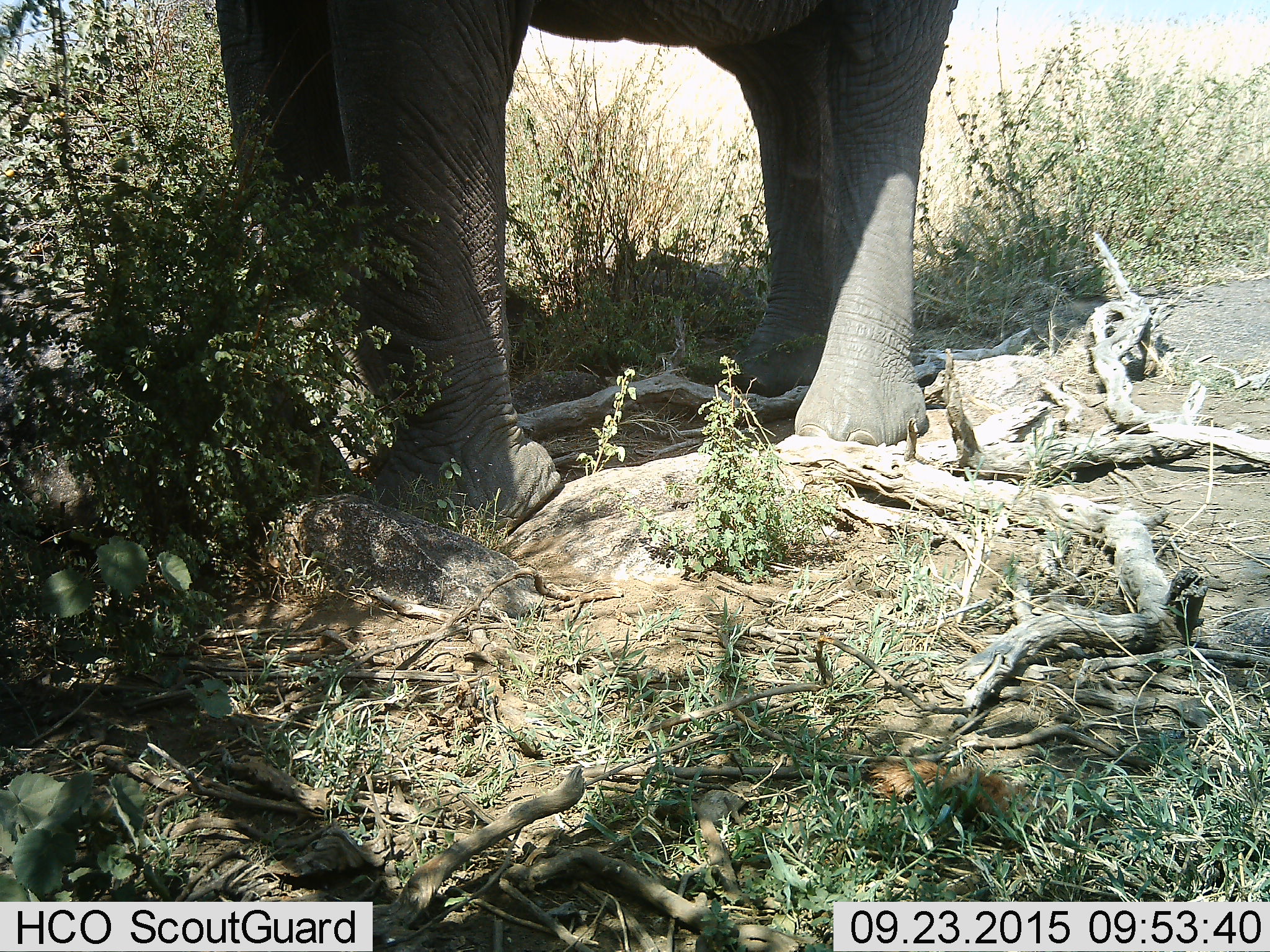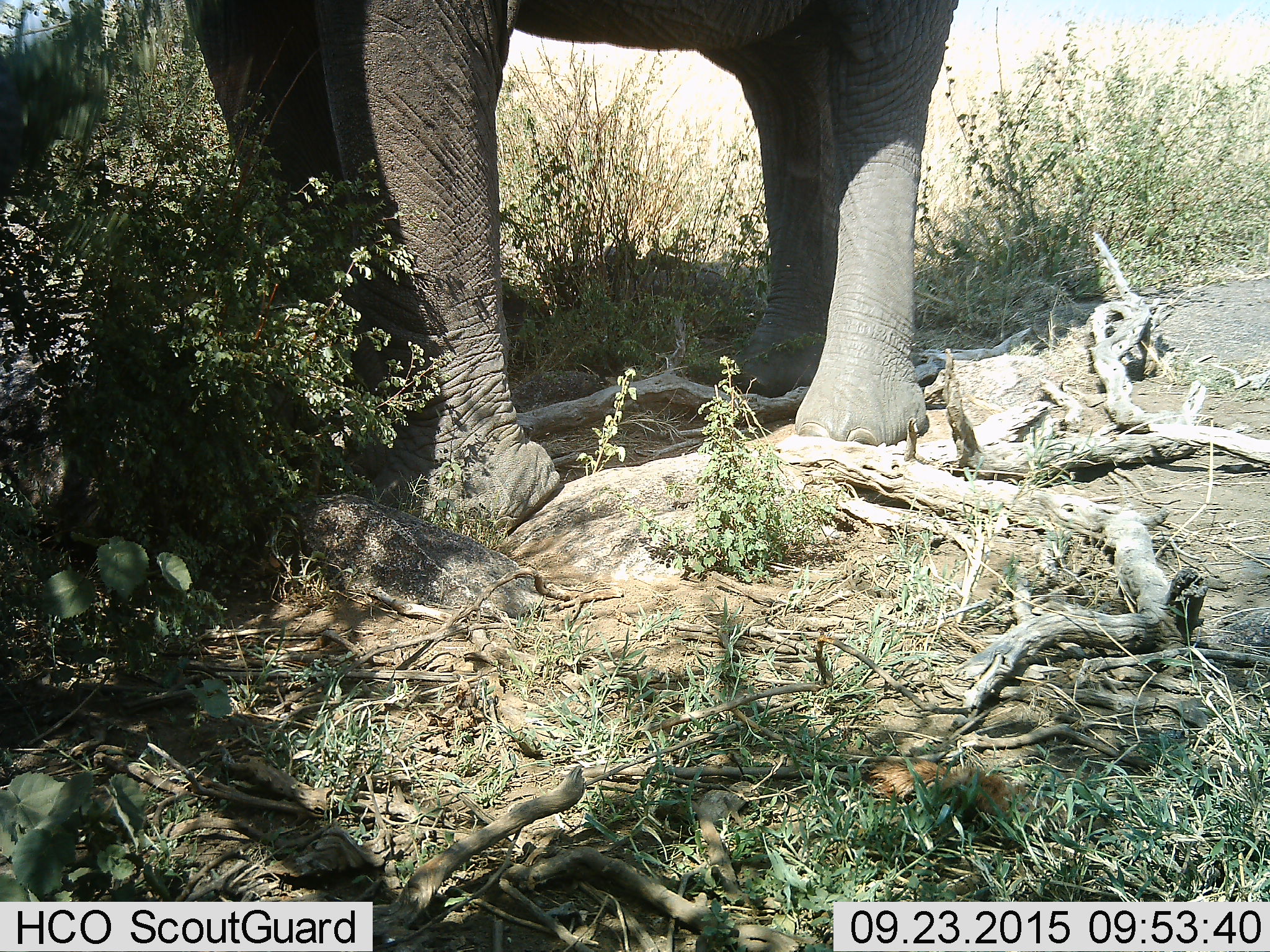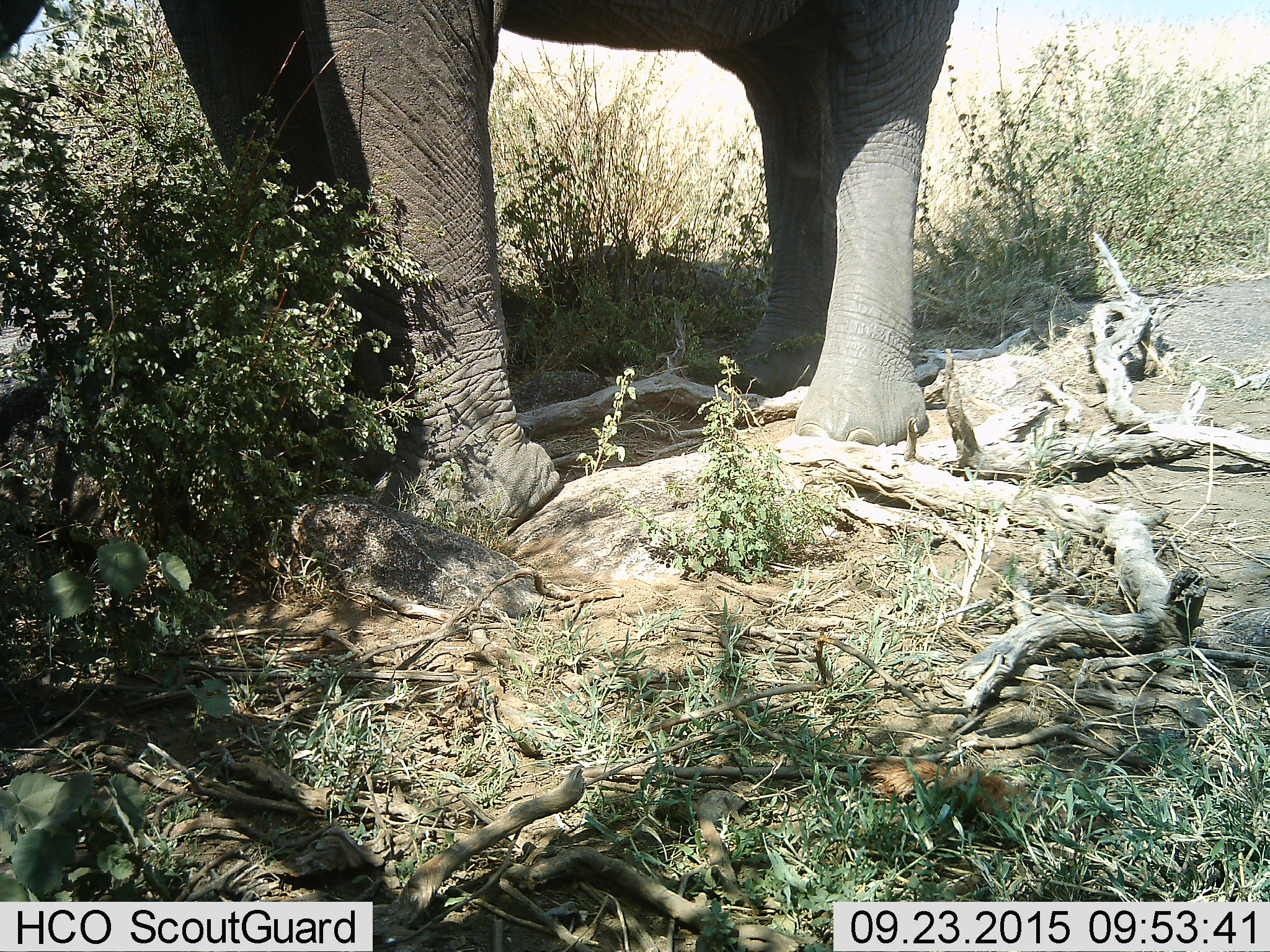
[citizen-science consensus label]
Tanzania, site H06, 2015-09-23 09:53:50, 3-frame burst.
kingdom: Animalia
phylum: Chordata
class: Mammalia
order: Proboscidea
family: Elephantidae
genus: Loxodonta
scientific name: Loxodonta africana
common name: african bush elephant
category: elephant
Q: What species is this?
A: Elephant (african bush elephant) (Loxodonta africana).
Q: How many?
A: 1.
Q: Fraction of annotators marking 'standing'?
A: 70%.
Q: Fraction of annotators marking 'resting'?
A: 0%.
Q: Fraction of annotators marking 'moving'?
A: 20%.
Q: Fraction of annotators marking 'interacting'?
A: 0%.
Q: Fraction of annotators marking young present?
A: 10%.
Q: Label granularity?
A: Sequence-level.